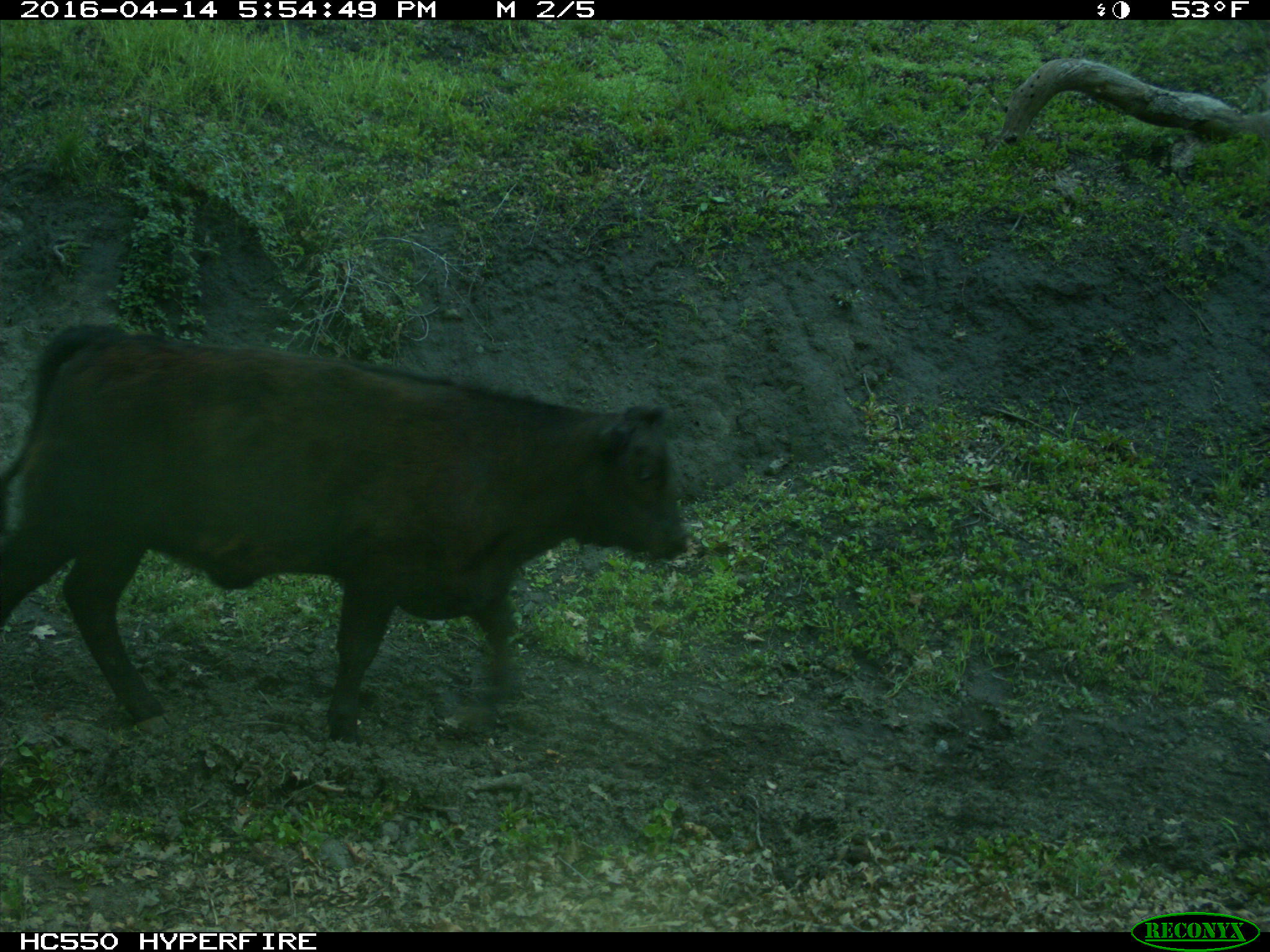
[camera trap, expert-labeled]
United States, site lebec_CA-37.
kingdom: Animalia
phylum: Chordata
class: Mammalia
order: Artiodactyla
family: Bovidae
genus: Bos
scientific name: Bos taurus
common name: domestic cow